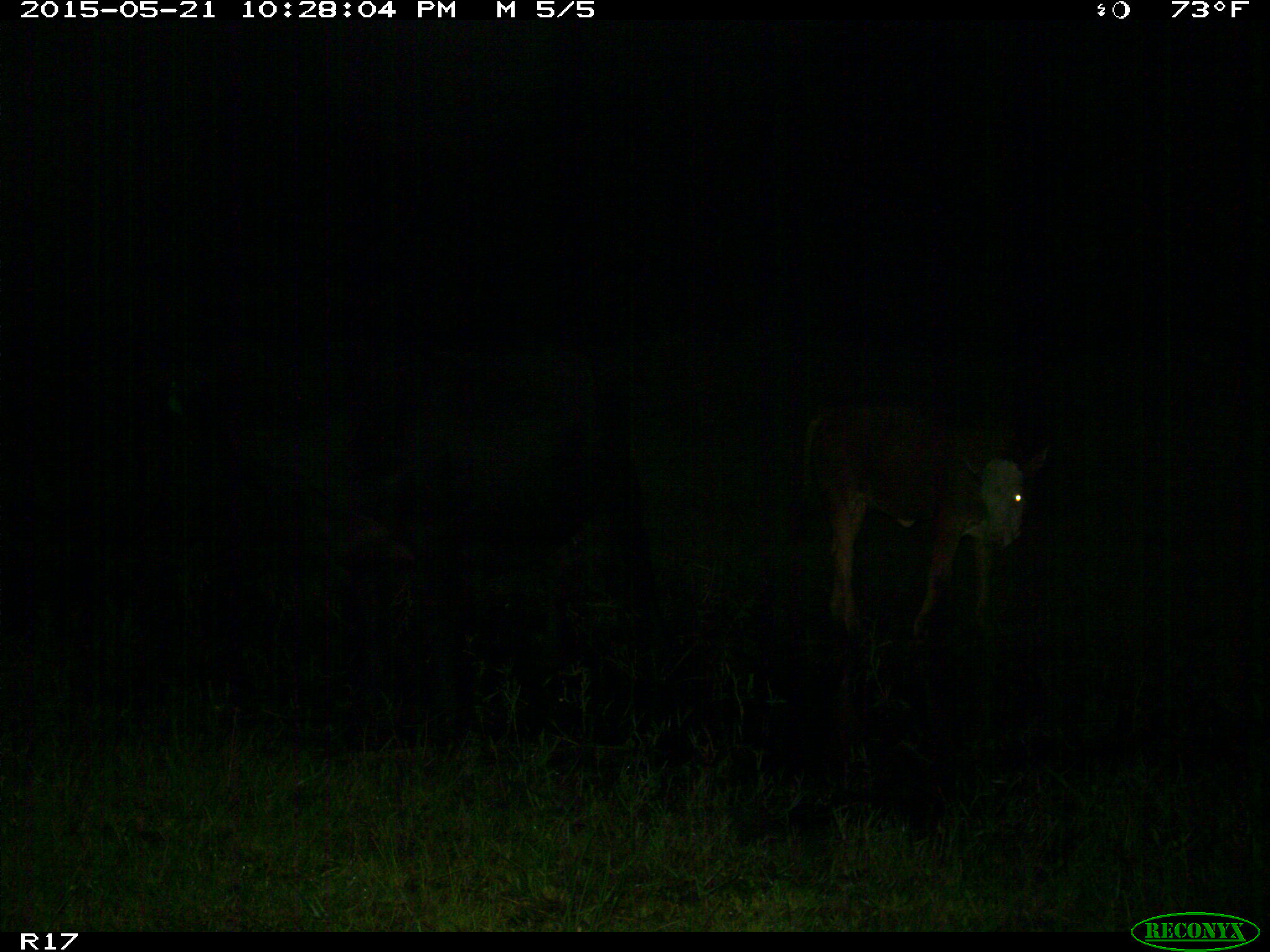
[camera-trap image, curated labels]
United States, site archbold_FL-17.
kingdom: Animalia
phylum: Chordata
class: Mammalia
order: Artiodactyla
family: Bovidae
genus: Bos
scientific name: Bos taurus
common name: domestic cow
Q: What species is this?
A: Bos taurus (domestic cow).